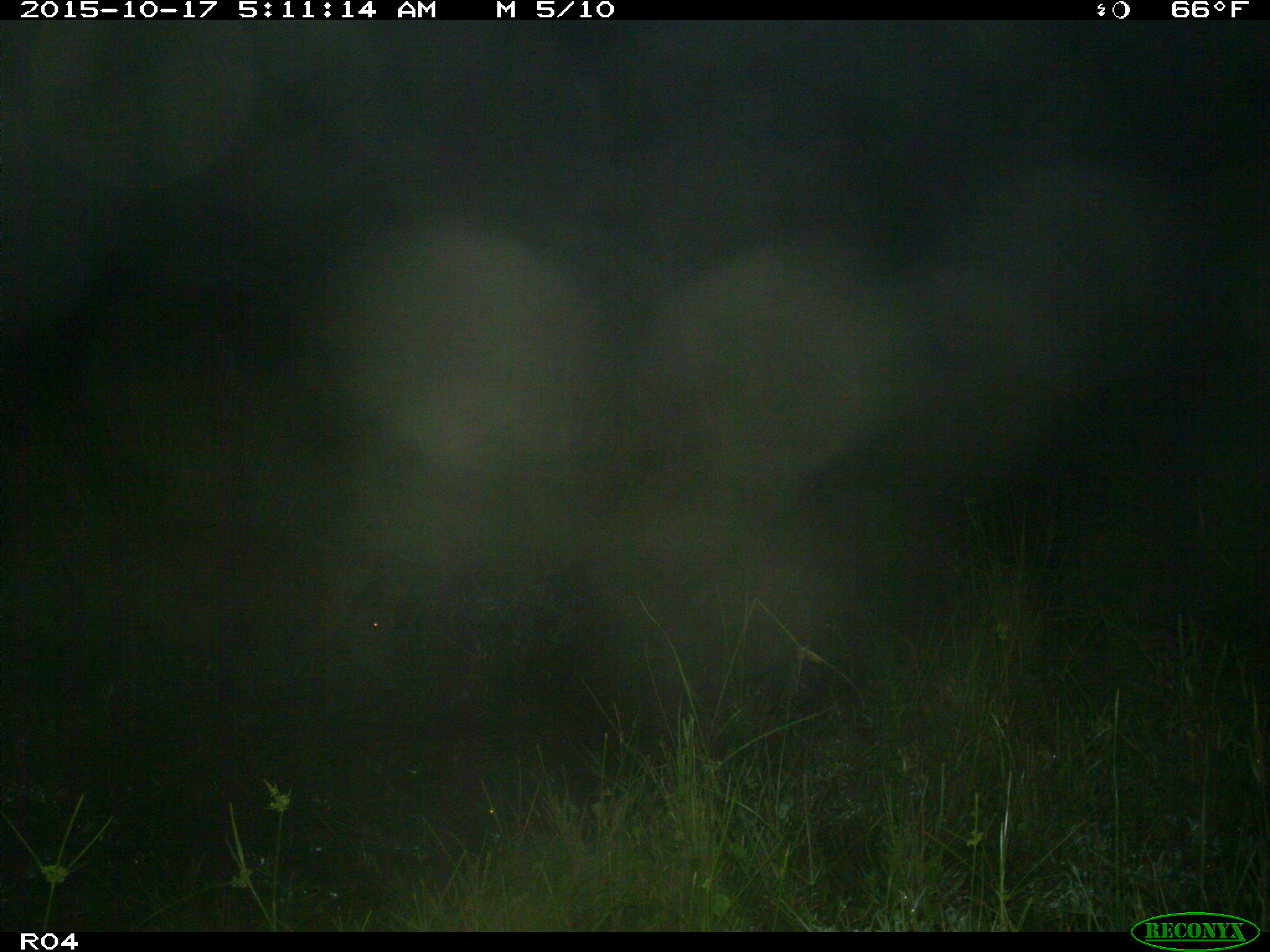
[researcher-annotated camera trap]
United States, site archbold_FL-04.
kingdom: Animalia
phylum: Chordata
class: Mammalia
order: Artiodactyla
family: Suidae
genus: Sus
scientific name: Sus scrofa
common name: wild boar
Sus scrofa (wild boar).